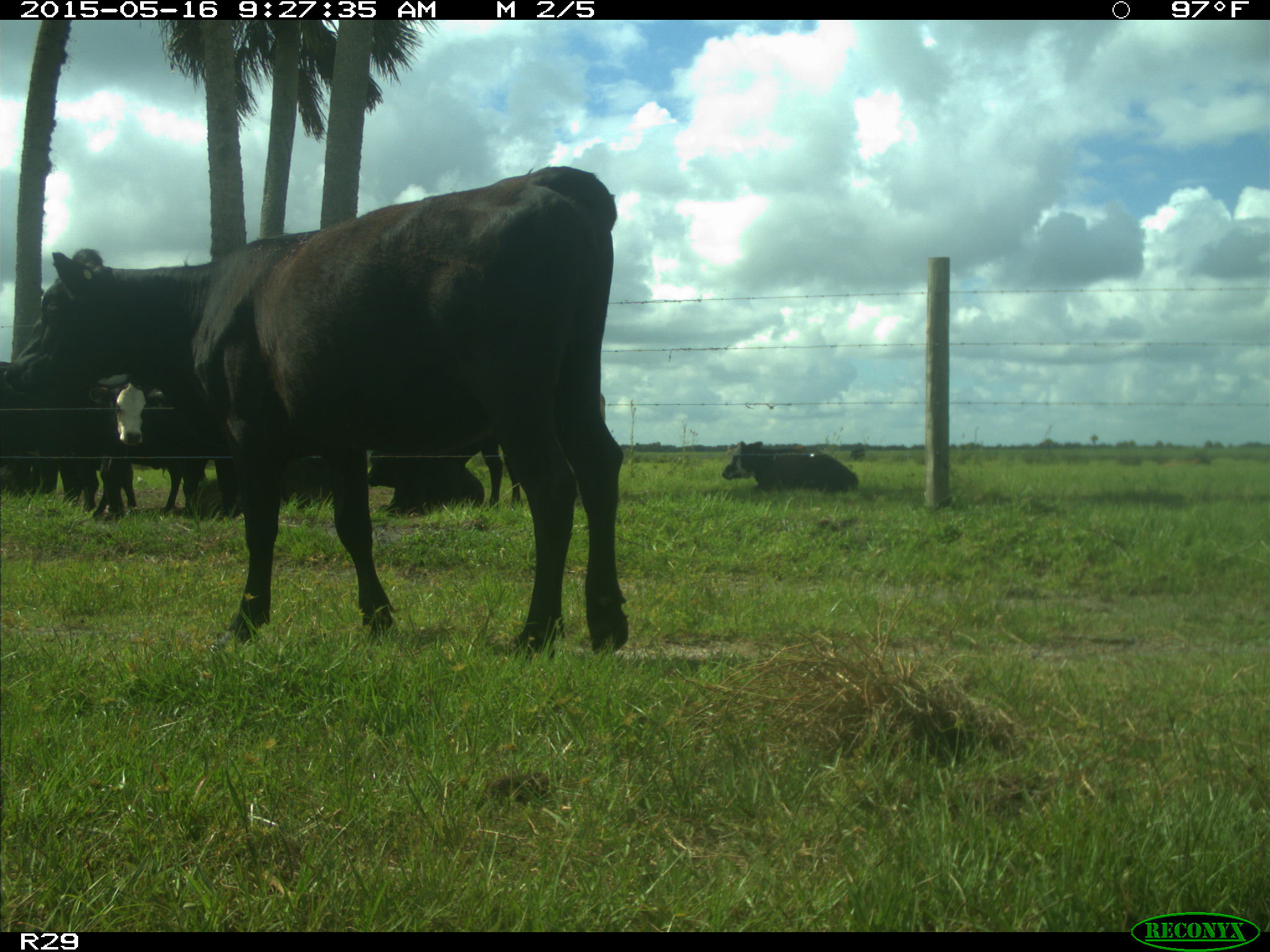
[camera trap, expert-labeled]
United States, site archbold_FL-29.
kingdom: Animalia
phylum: Chordata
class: Mammalia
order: Artiodactyla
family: Bovidae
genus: Bos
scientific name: Bos taurus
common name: domestic cow